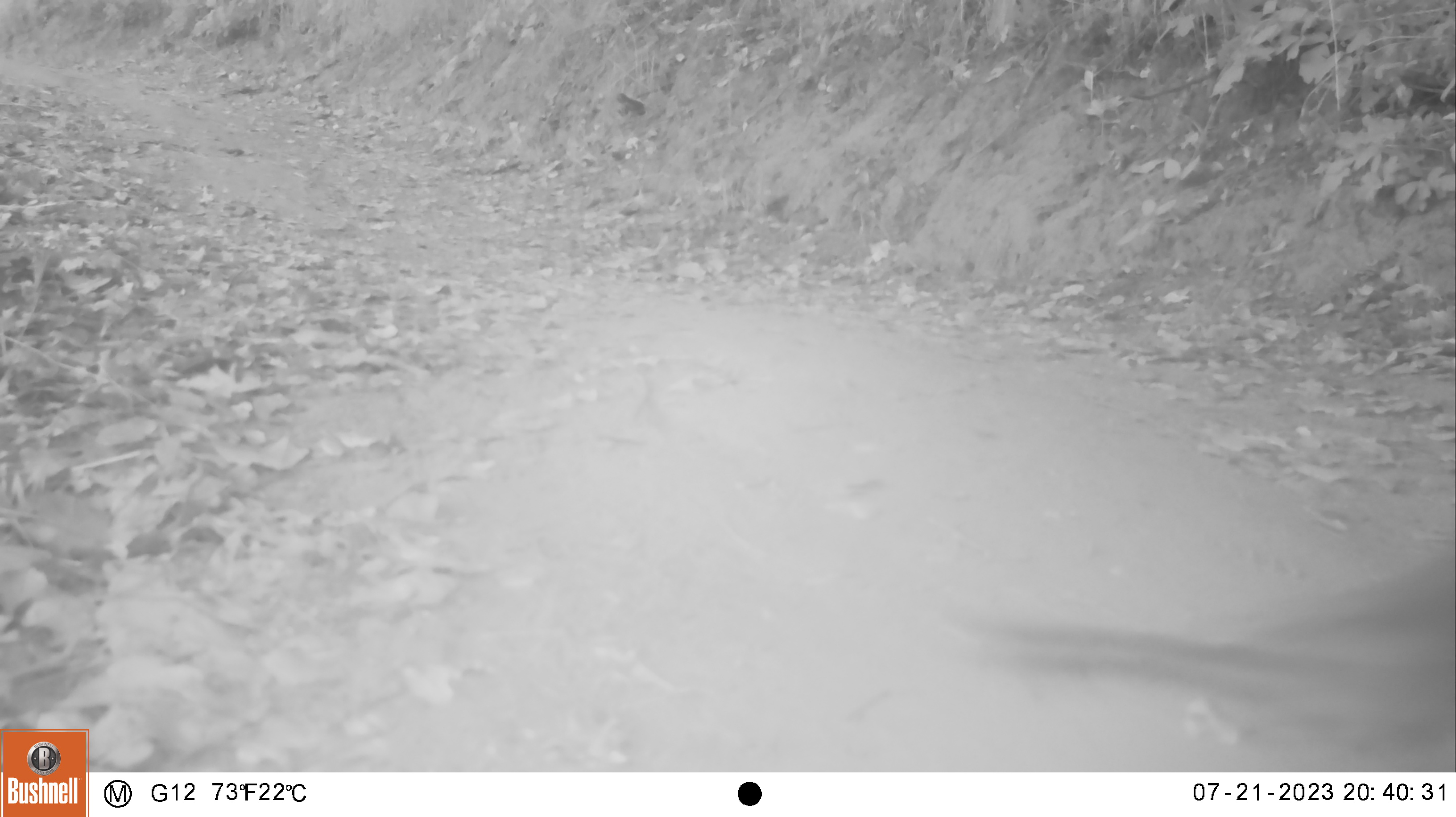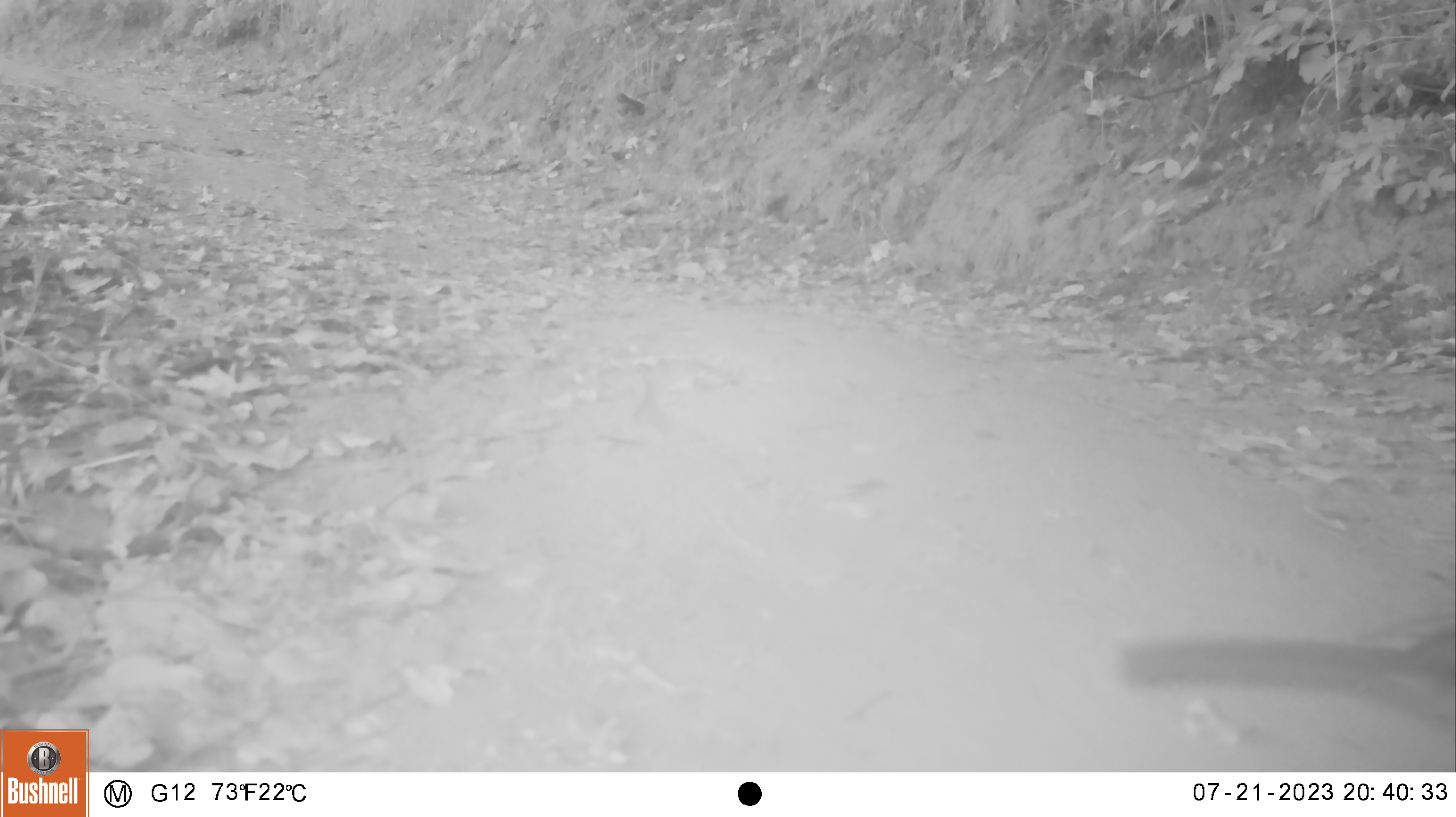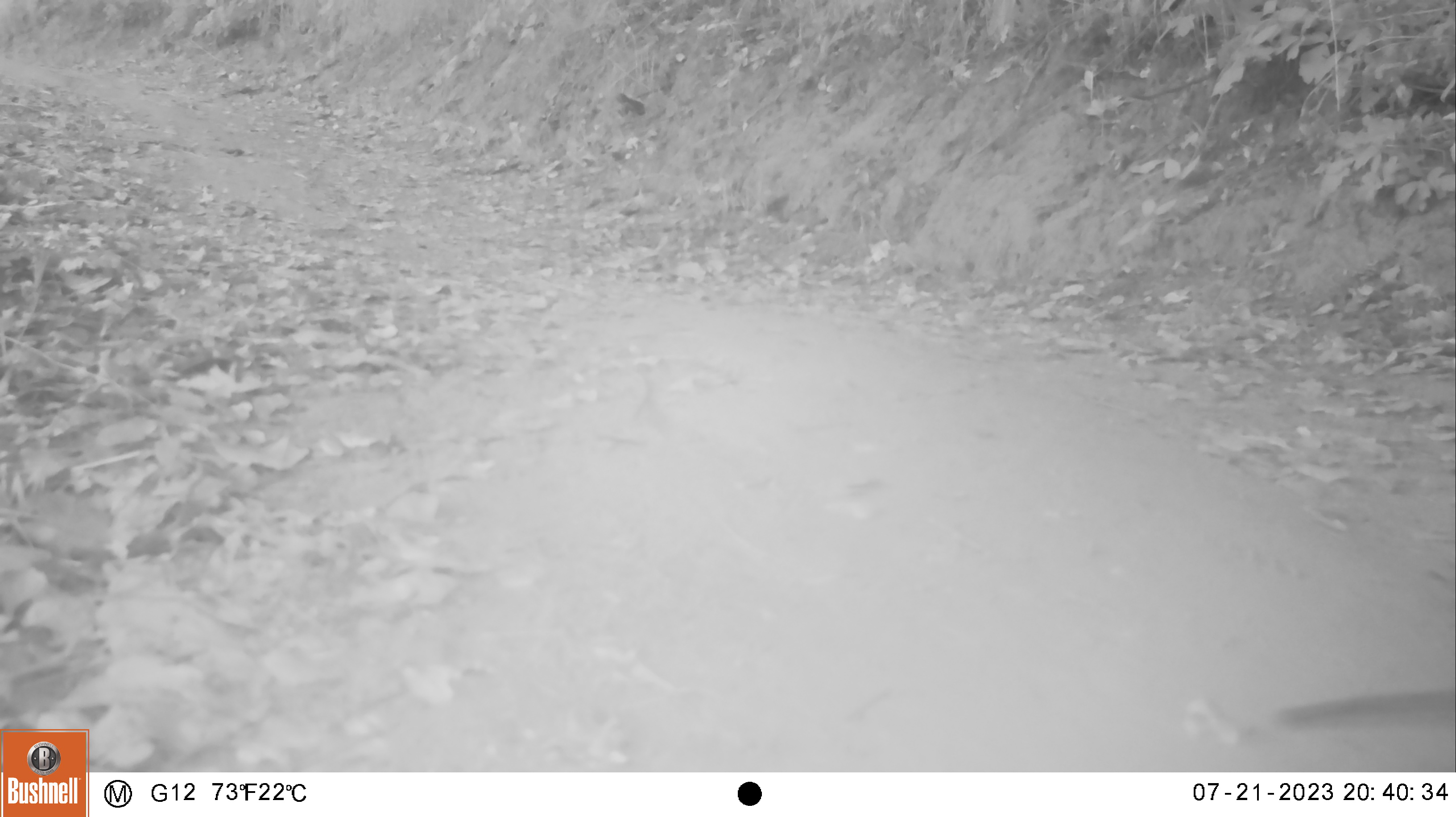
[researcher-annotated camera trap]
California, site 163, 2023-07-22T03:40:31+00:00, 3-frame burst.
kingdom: Animalia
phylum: Chordata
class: Aves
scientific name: Aves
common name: bird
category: unknown bird